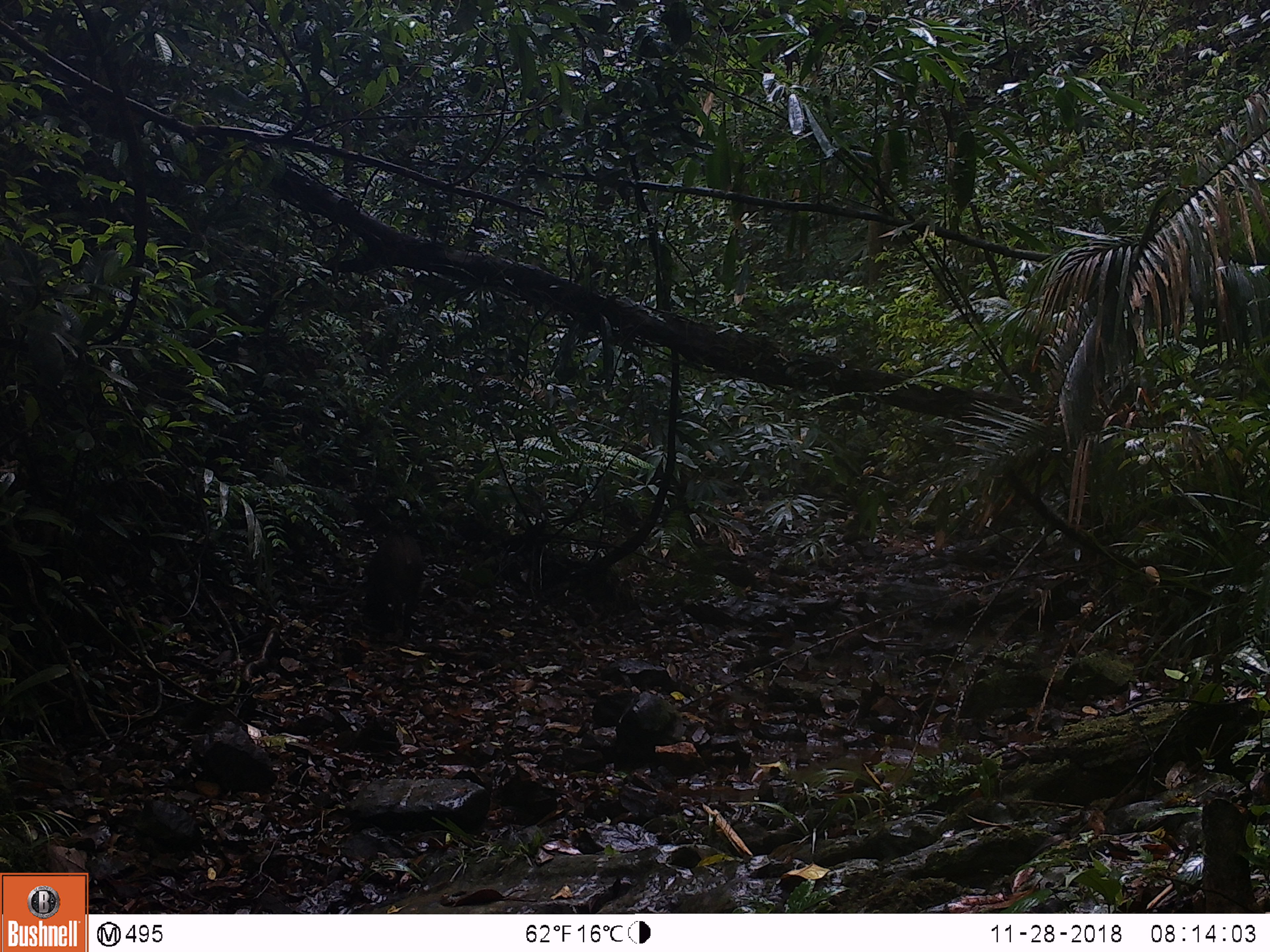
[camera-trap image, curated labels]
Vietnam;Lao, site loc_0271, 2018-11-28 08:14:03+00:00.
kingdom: Animalia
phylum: Chordata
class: Mammalia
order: Artiodactyla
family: Suidae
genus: Sus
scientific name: Sus scrofa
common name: eurasian wild pig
Eurasian wild pig (Sus scrofa). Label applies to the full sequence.